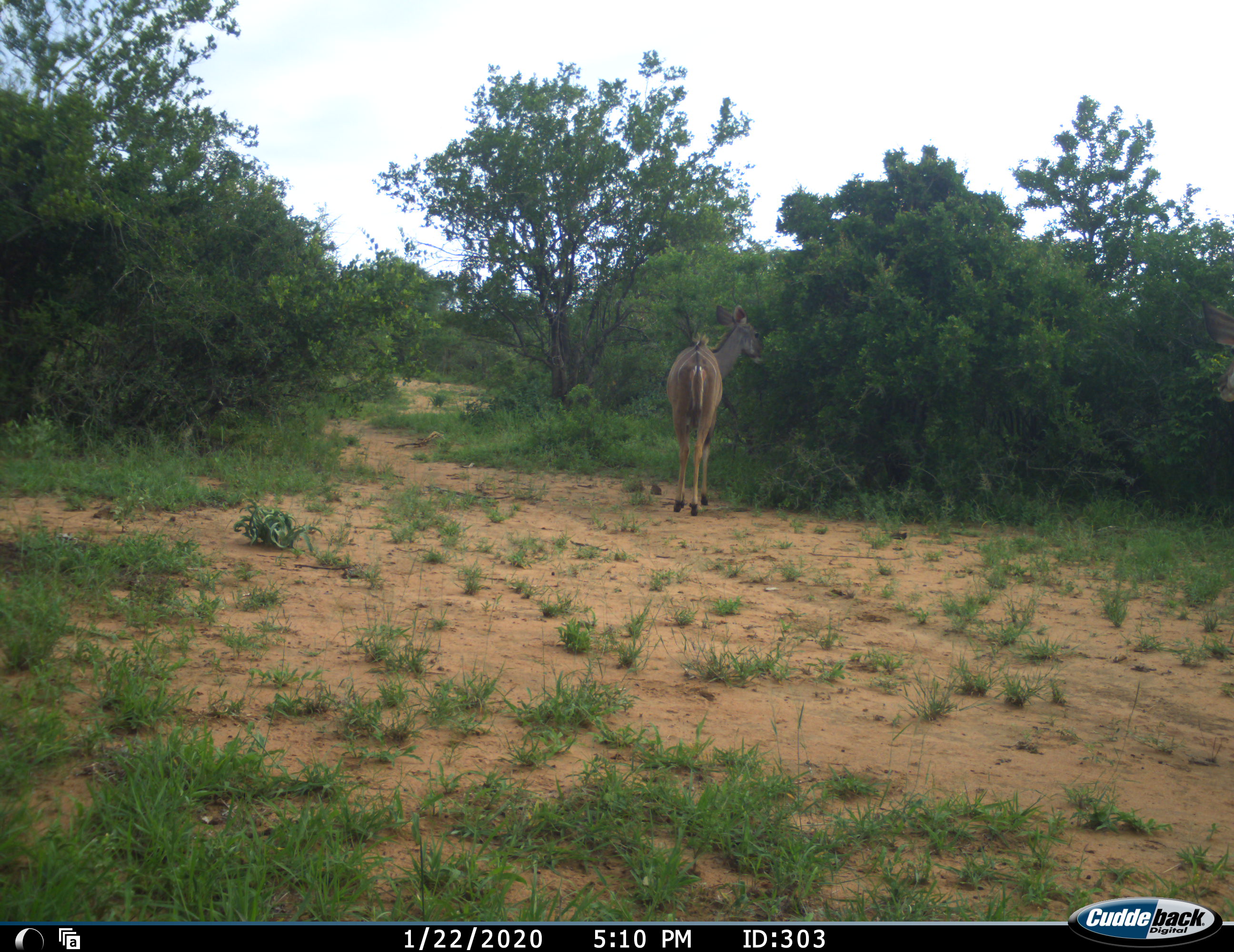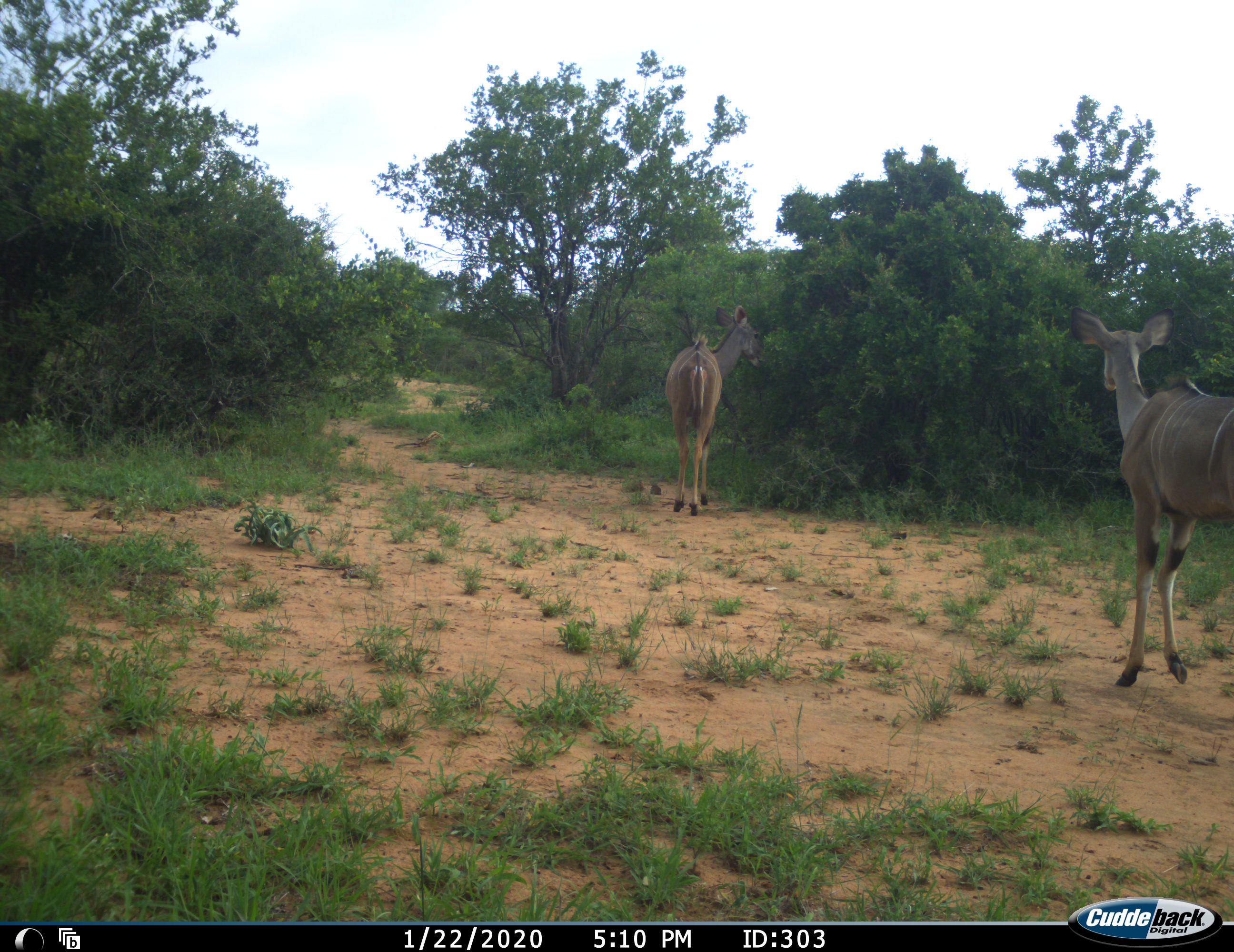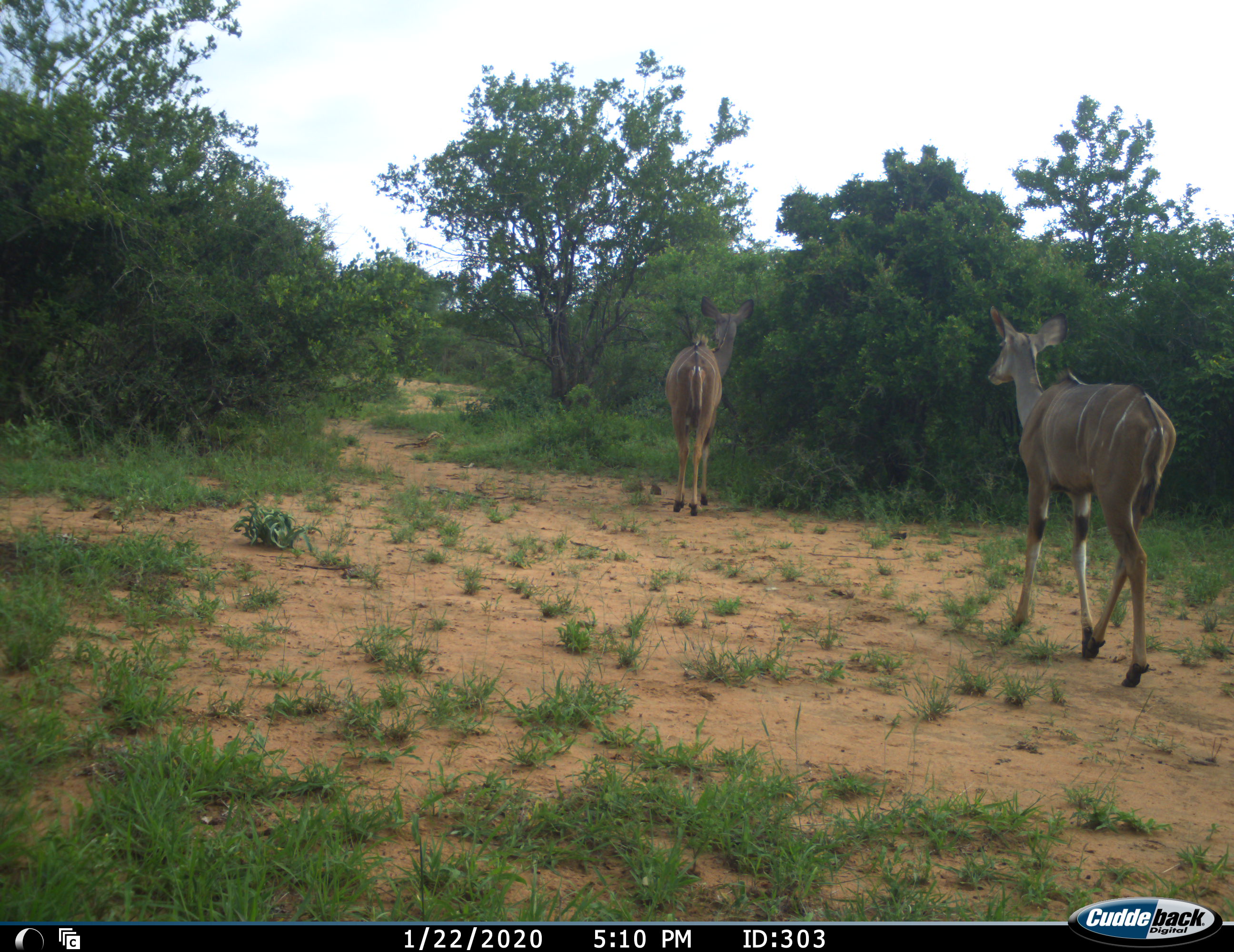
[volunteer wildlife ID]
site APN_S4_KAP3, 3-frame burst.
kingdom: Animalia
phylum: Chordata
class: Mammalia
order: Artiodactyla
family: Bovidae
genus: Tragelaphus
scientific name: Tragelaphus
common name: kudu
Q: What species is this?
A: Kudu (Tragelaphus).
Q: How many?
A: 2.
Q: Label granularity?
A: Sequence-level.